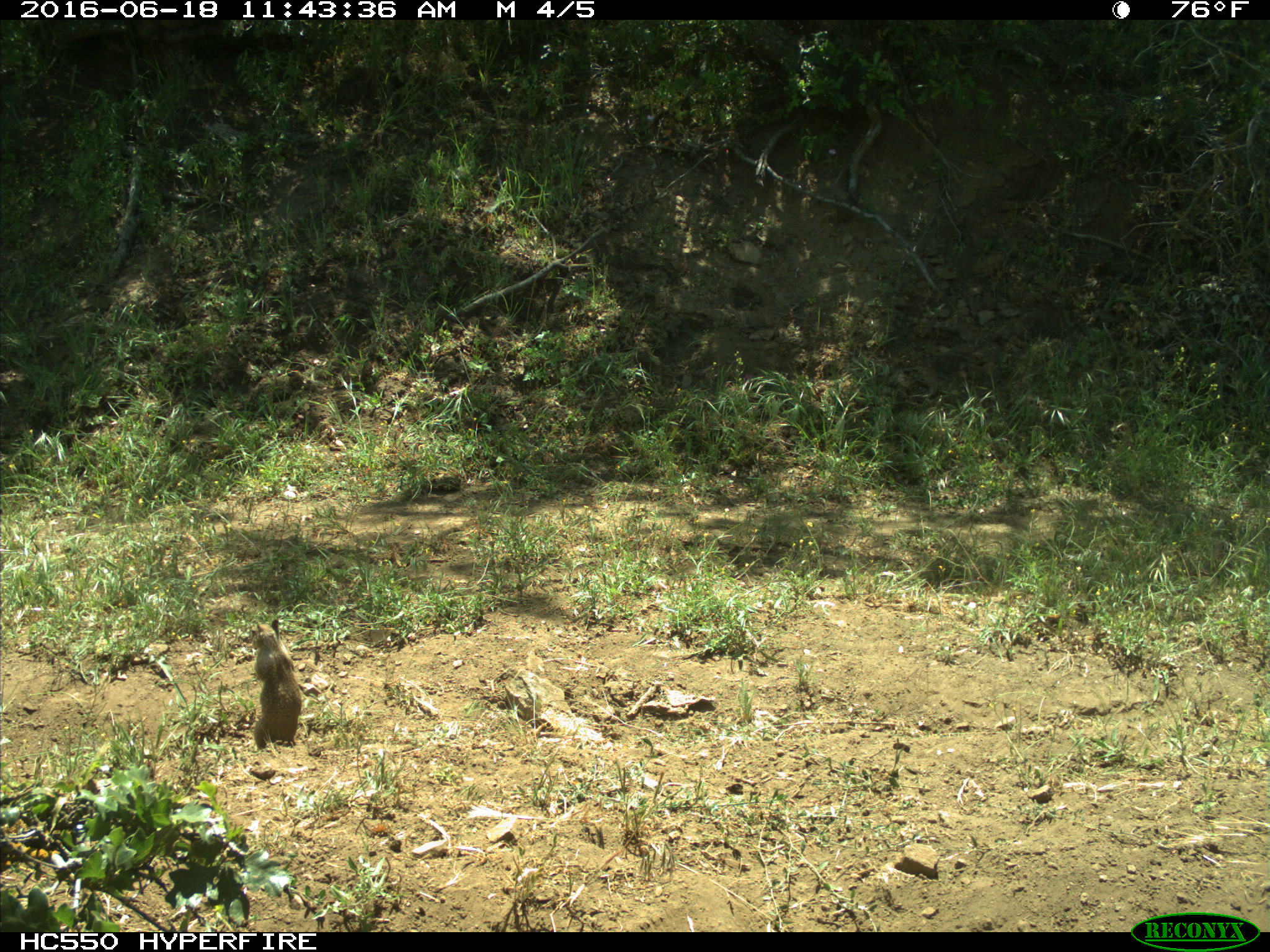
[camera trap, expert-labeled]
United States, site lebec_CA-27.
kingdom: Animalia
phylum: Chordata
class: Mammalia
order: Rodentia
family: Sciuridae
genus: Otospermophilus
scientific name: Otospermophilus beecheyi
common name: california ground squirrel